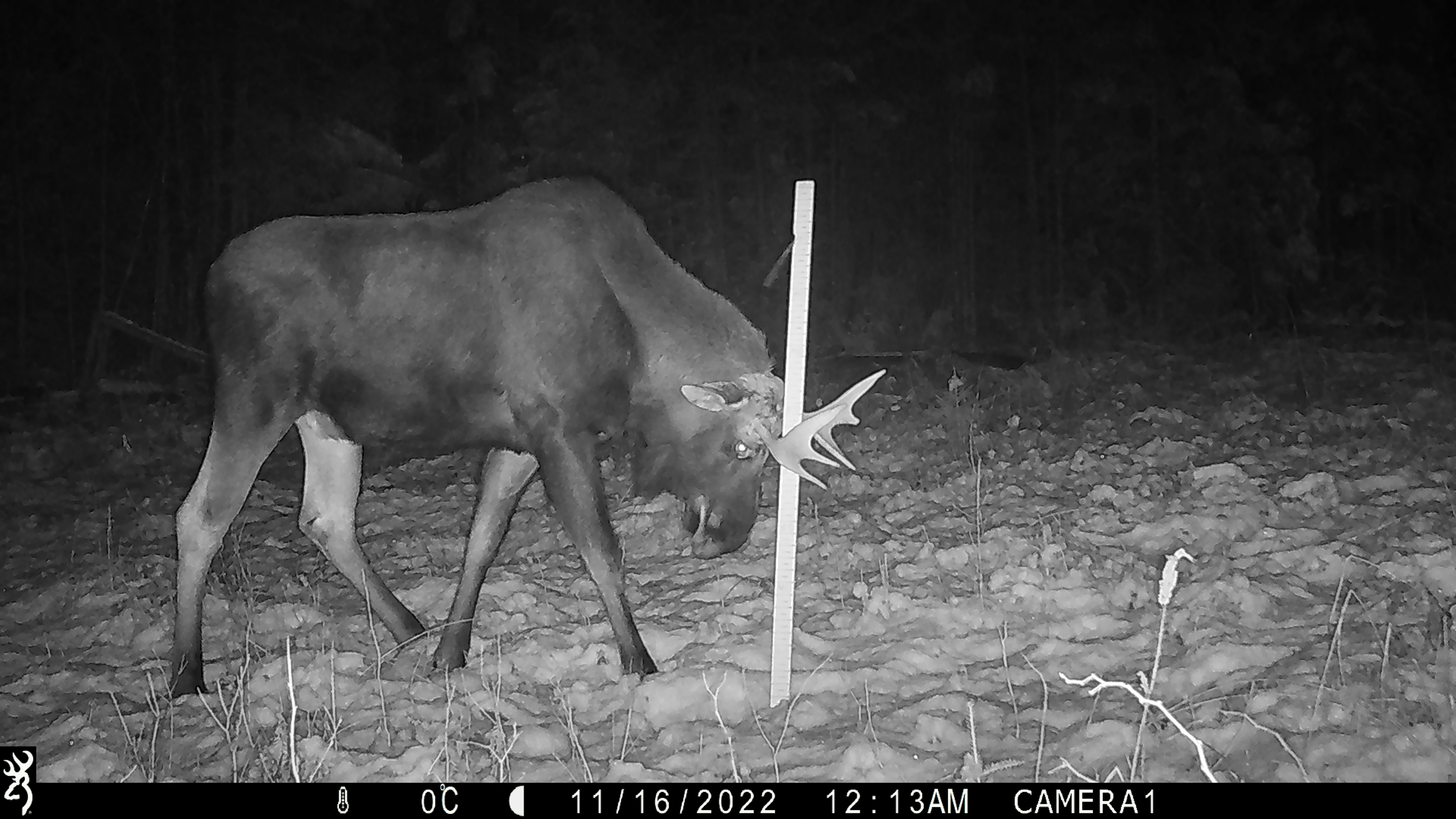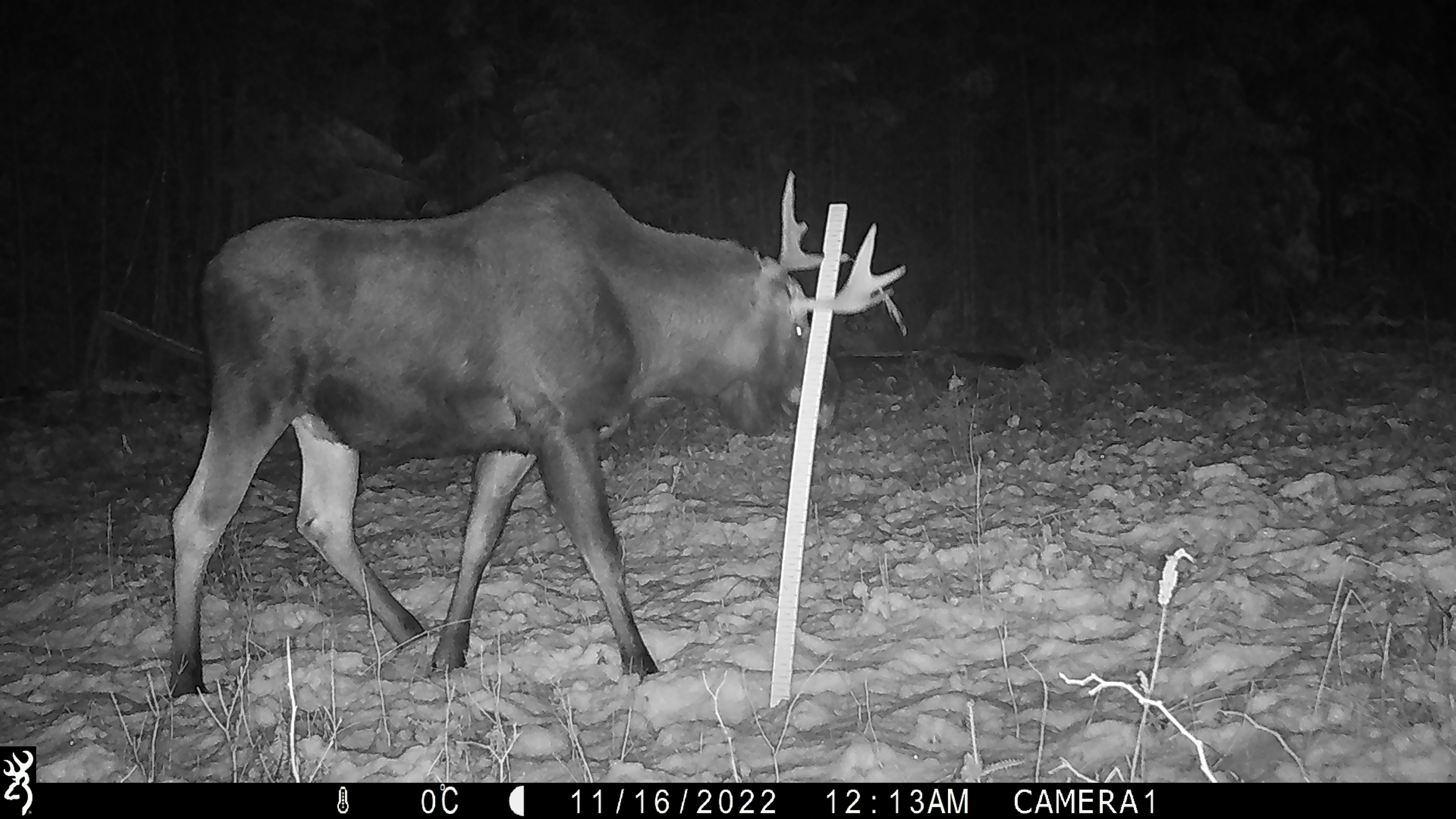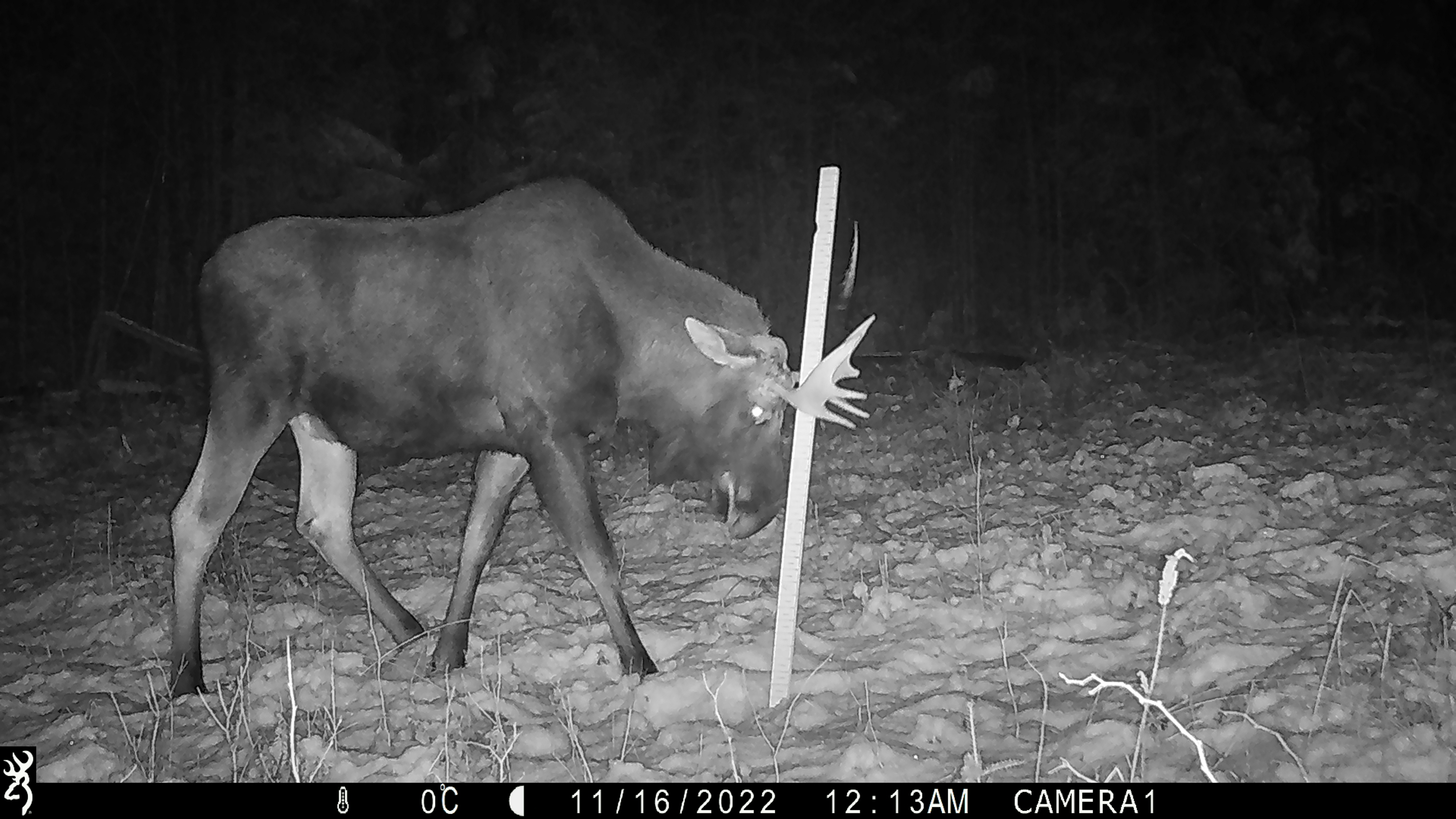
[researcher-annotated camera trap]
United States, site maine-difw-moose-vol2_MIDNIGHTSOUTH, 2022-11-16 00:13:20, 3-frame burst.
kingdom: Animalia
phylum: Chordata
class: Mammalia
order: Artiodactyla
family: Cervidae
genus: Alces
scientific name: Alces alces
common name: moose